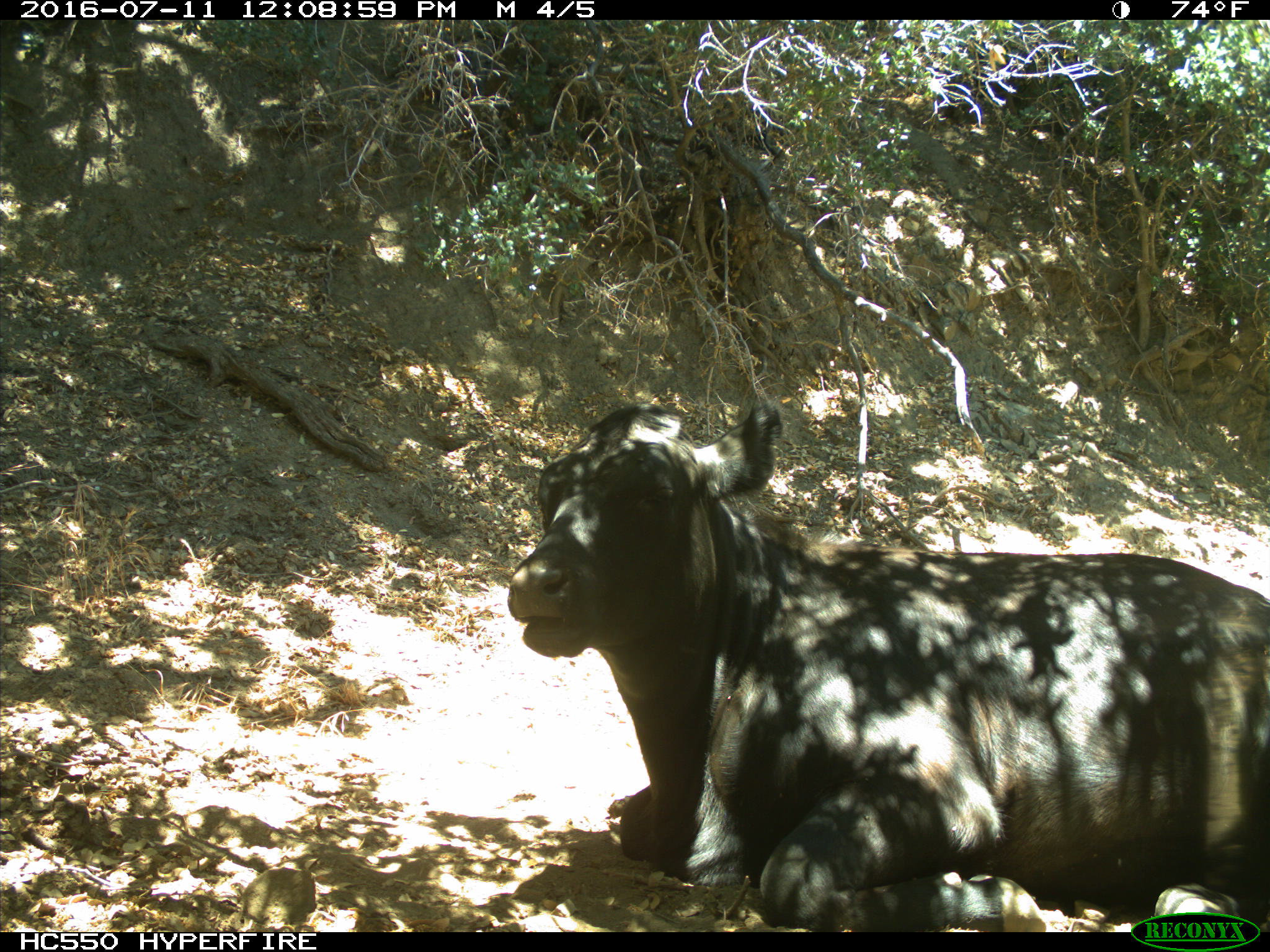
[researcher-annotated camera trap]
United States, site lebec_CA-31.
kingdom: Animalia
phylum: Chordata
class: Mammalia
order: Artiodactyla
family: Bovidae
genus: Bos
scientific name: Bos taurus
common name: domestic cow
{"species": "Bos taurus (domestic cow)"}